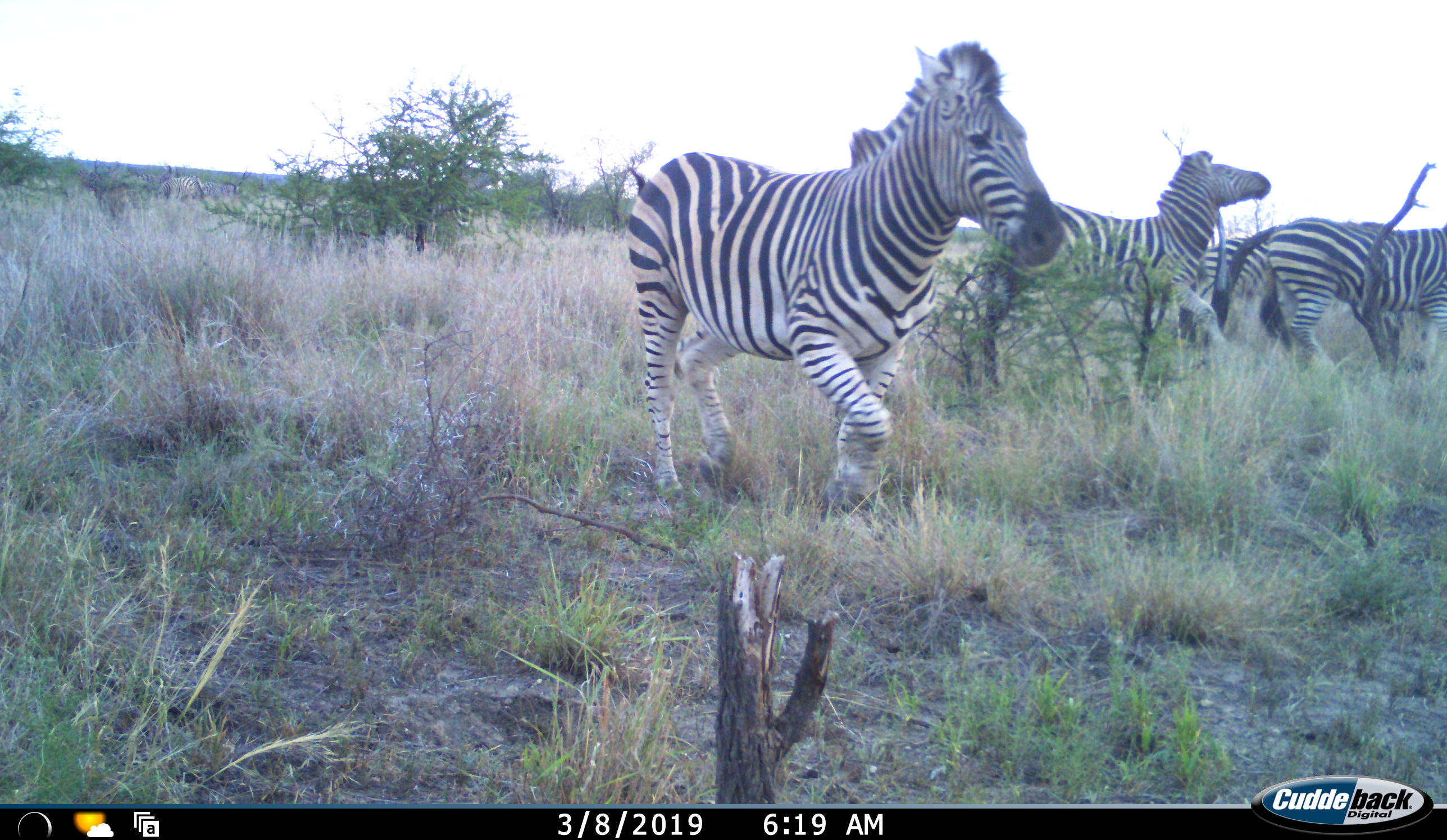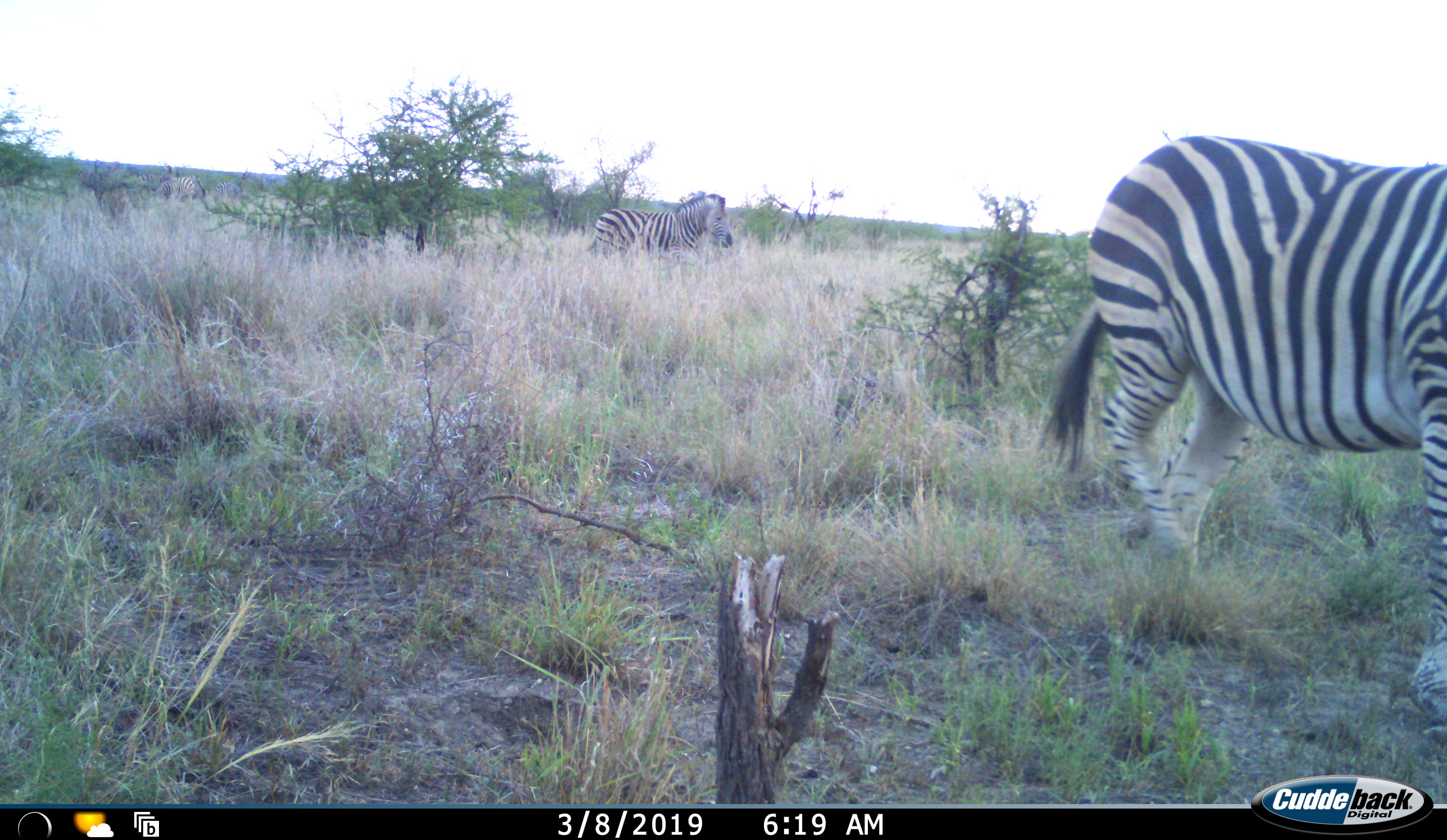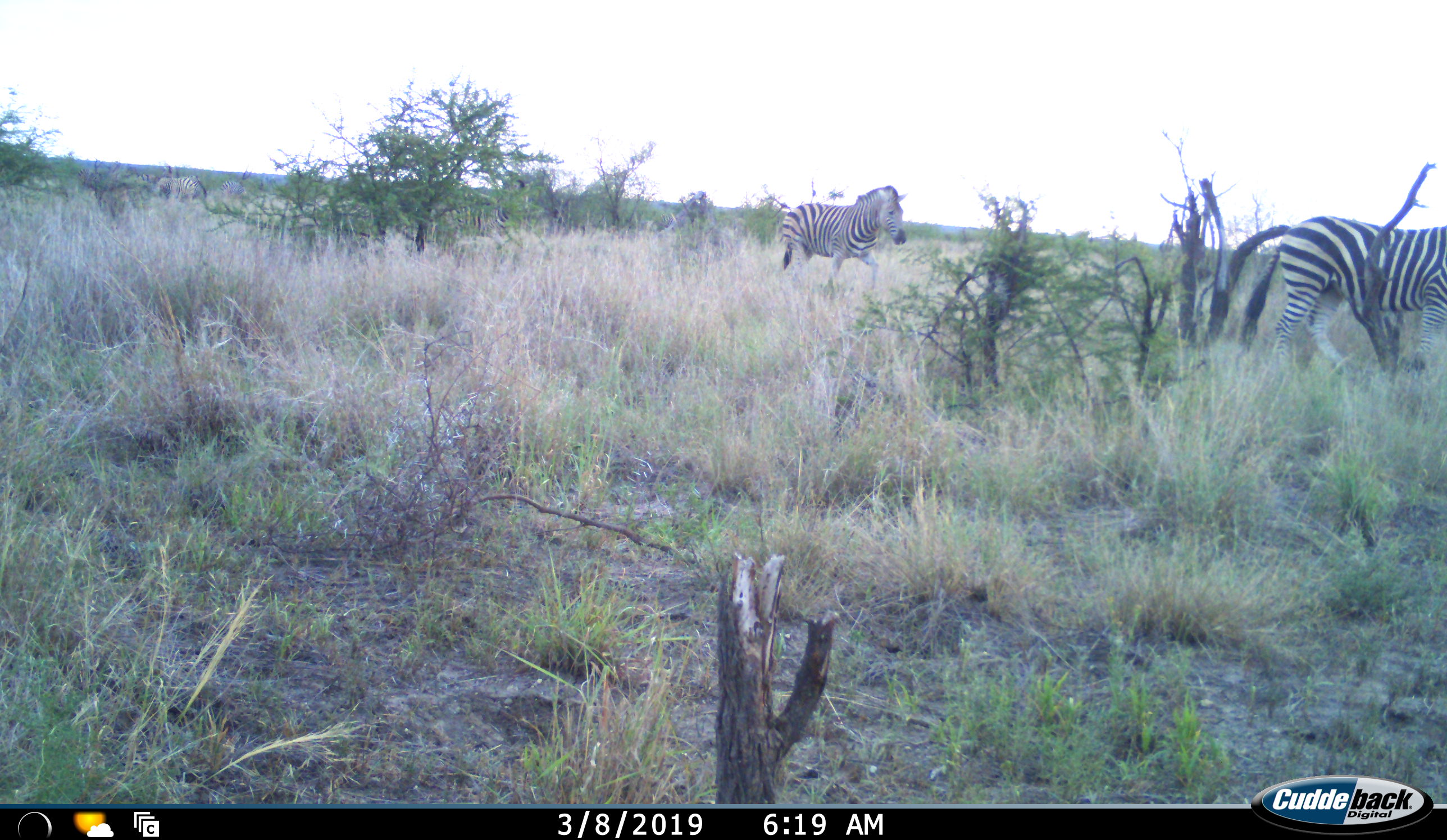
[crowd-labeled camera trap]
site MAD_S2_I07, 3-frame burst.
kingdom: Animalia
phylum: Chordata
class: Mammalia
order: Perissodactyla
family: Equidae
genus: Equus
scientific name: Equus quagga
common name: plains zebra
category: zebraplains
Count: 5.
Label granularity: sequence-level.